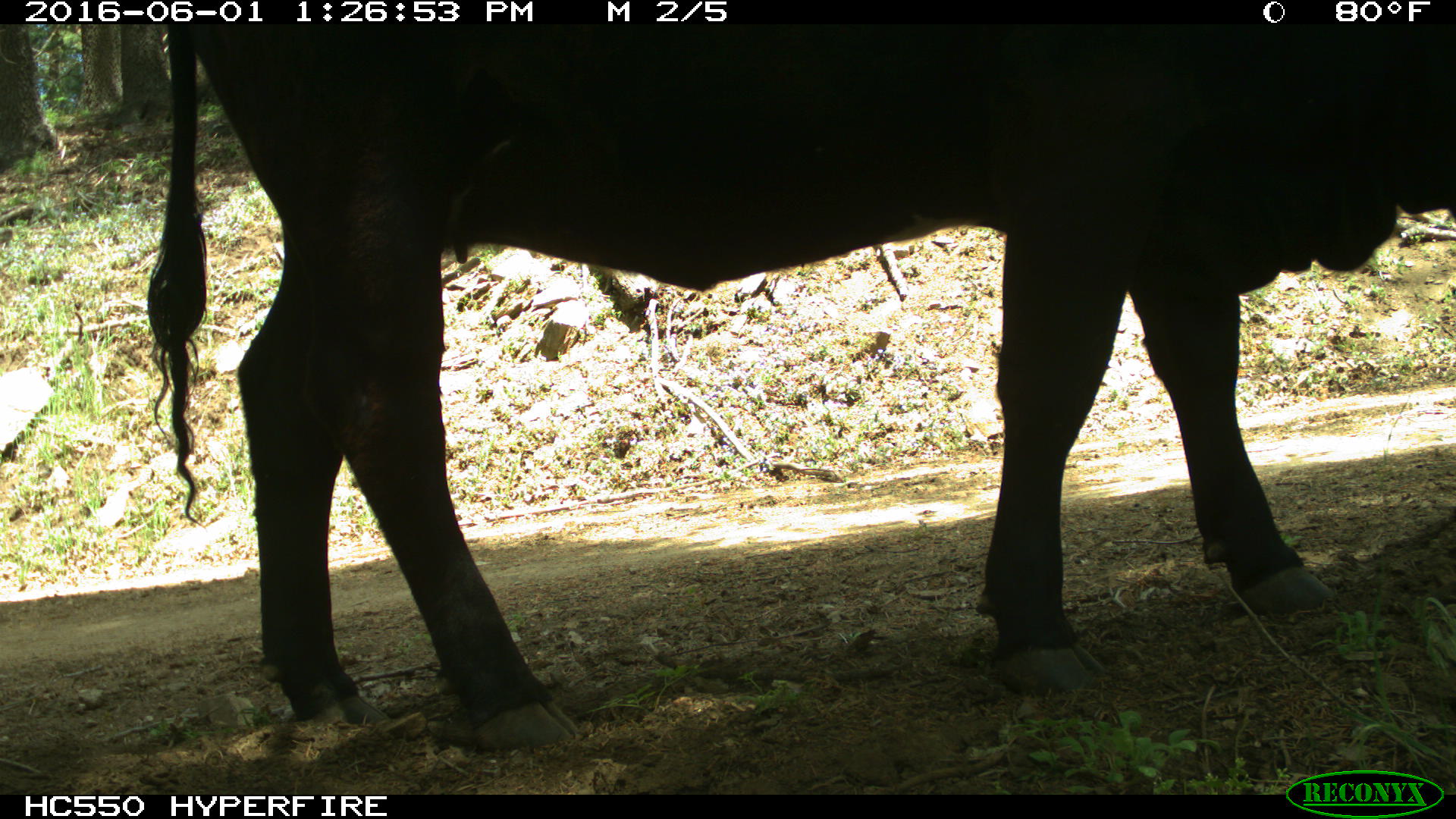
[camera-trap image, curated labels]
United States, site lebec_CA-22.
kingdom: Animalia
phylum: Chordata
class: Mammalia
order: Artiodactyla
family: Bovidae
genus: Bos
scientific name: Bos taurus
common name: domestic cow